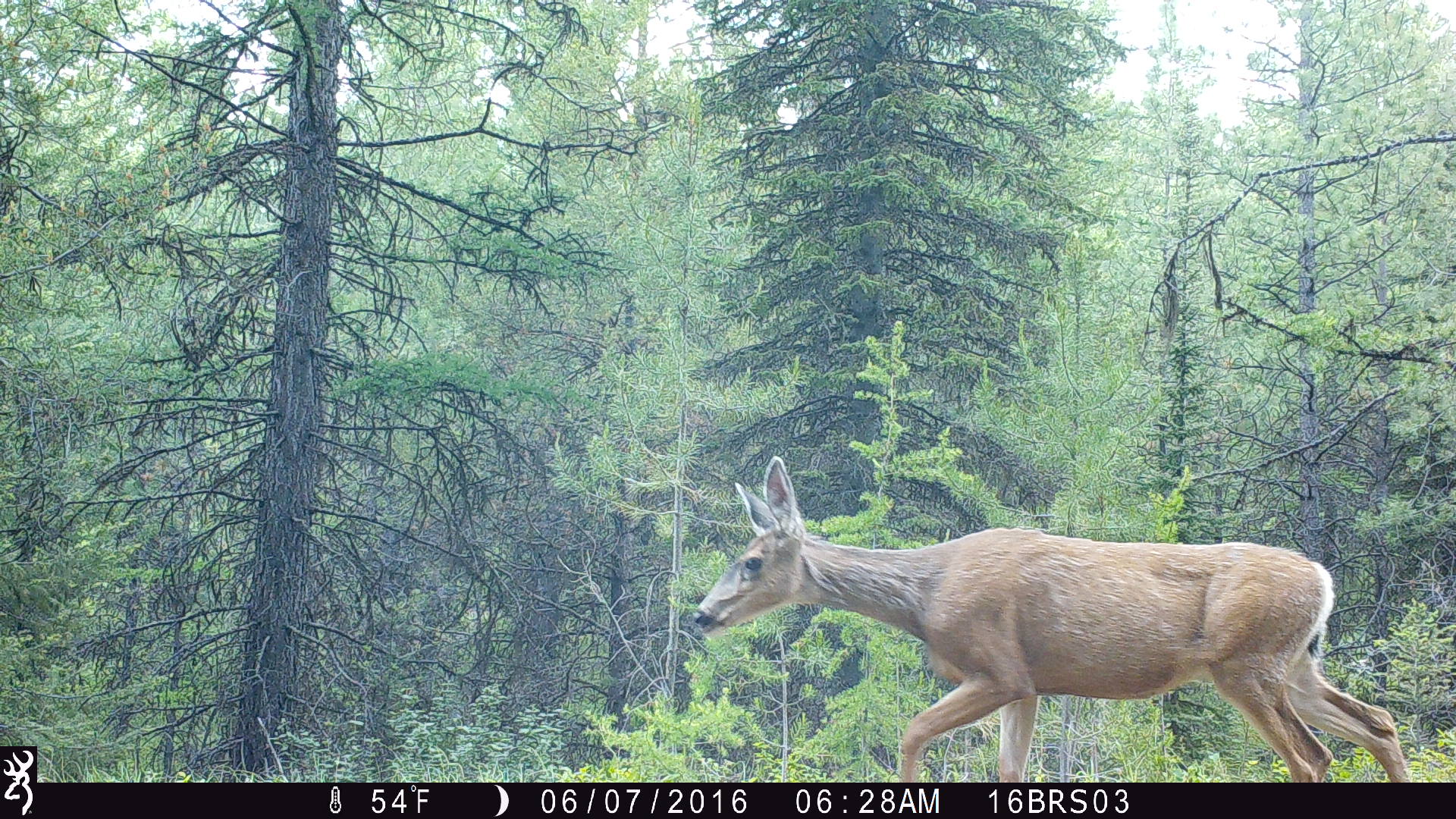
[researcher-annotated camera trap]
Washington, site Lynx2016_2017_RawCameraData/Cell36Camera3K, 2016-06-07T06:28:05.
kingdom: Animalia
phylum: Chordata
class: Mammalia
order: Artiodactyla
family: Cervidae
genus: Odocoileus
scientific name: Odocoileus hemionus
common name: mule deer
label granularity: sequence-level